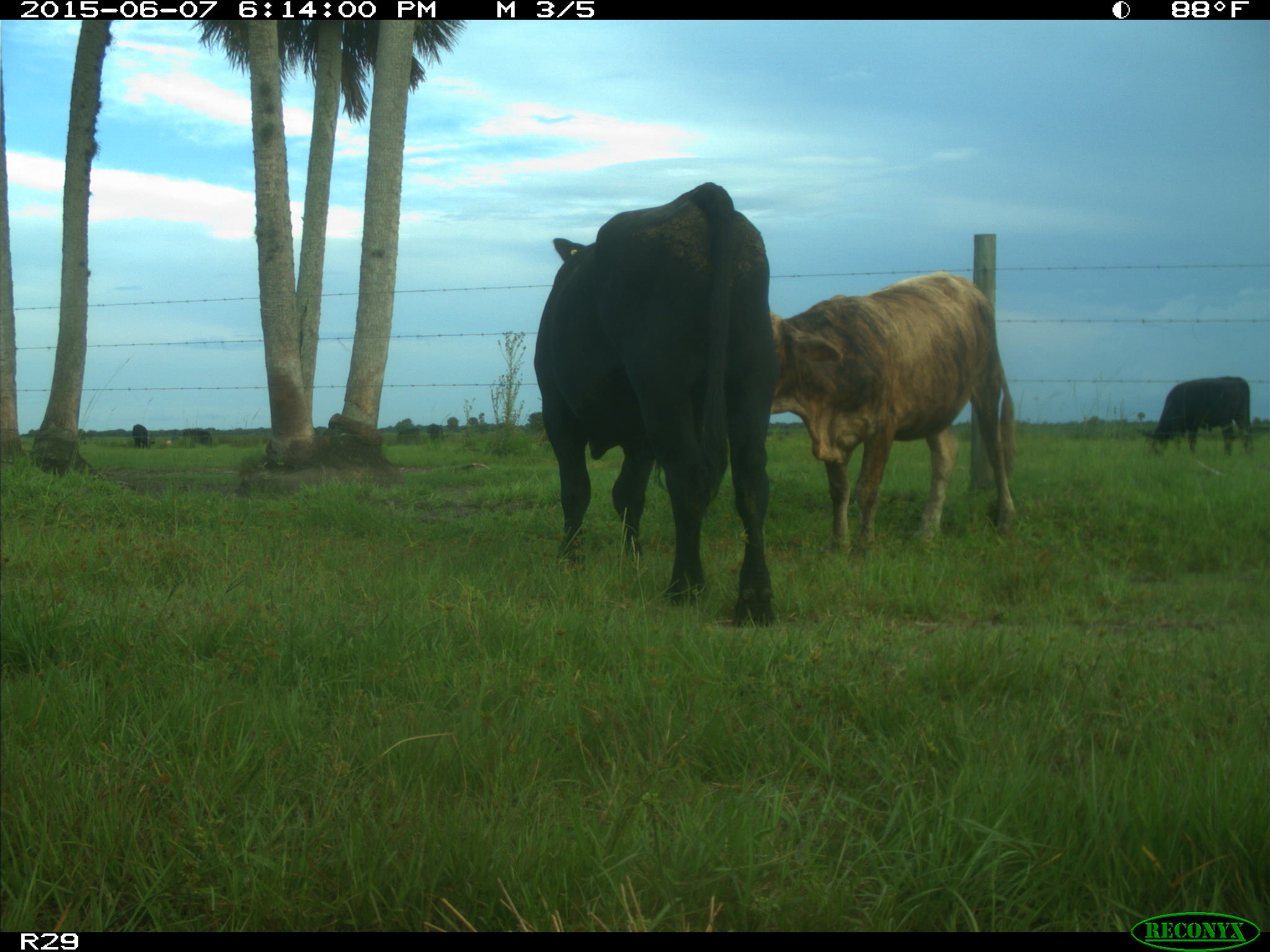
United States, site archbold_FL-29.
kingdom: Animalia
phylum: Chordata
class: Mammalia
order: Artiodactyla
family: Bovidae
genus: Bos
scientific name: Bos taurus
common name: domestic cow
Bos taurus (domestic cow).